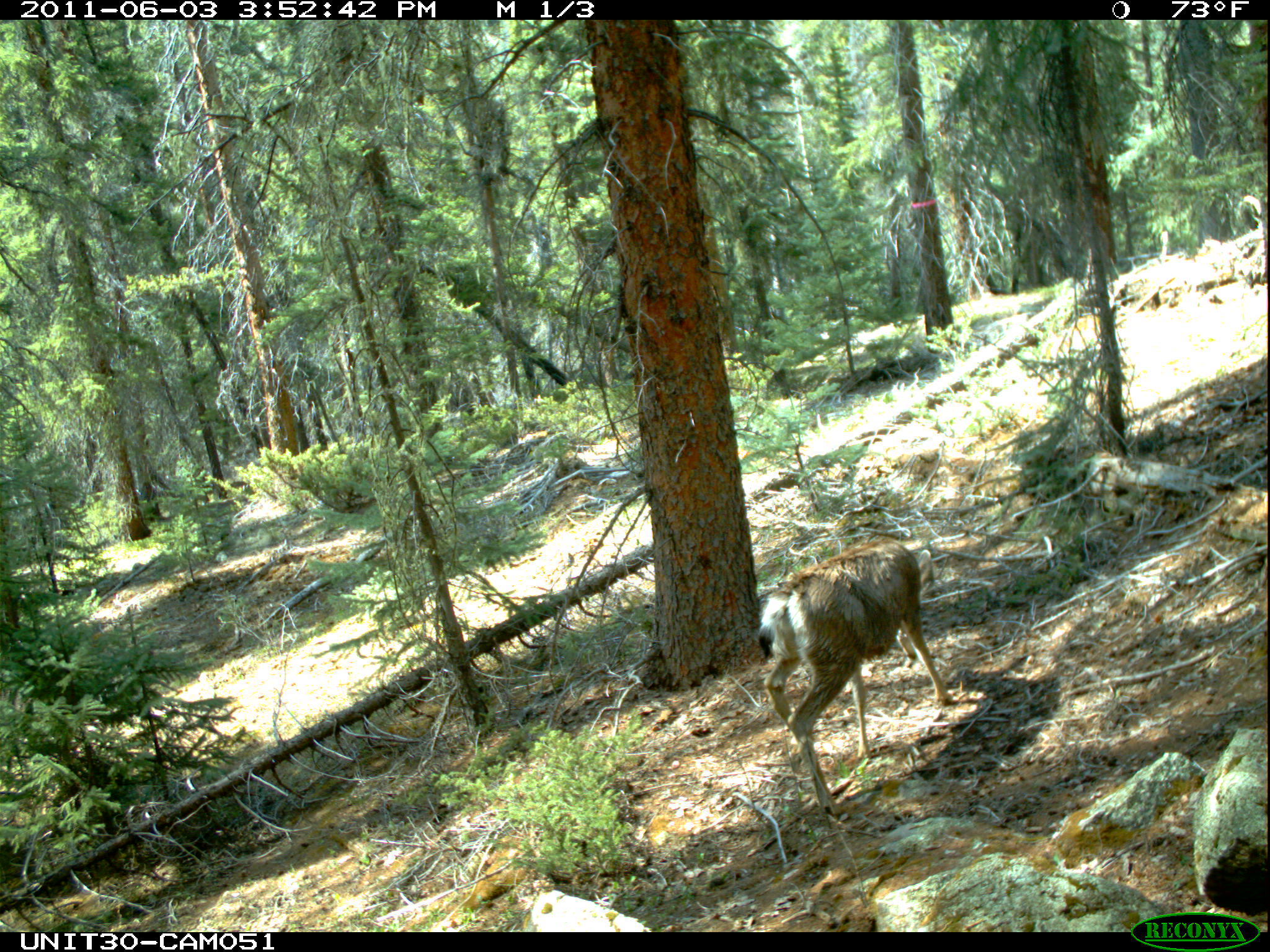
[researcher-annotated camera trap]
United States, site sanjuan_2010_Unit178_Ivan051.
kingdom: Animalia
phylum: Chordata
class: Mammalia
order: Artiodactyla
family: Cervidae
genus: Odocoileus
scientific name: Odocoileus hemionus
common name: mule deer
Odocoileus hemionus (mule deer).